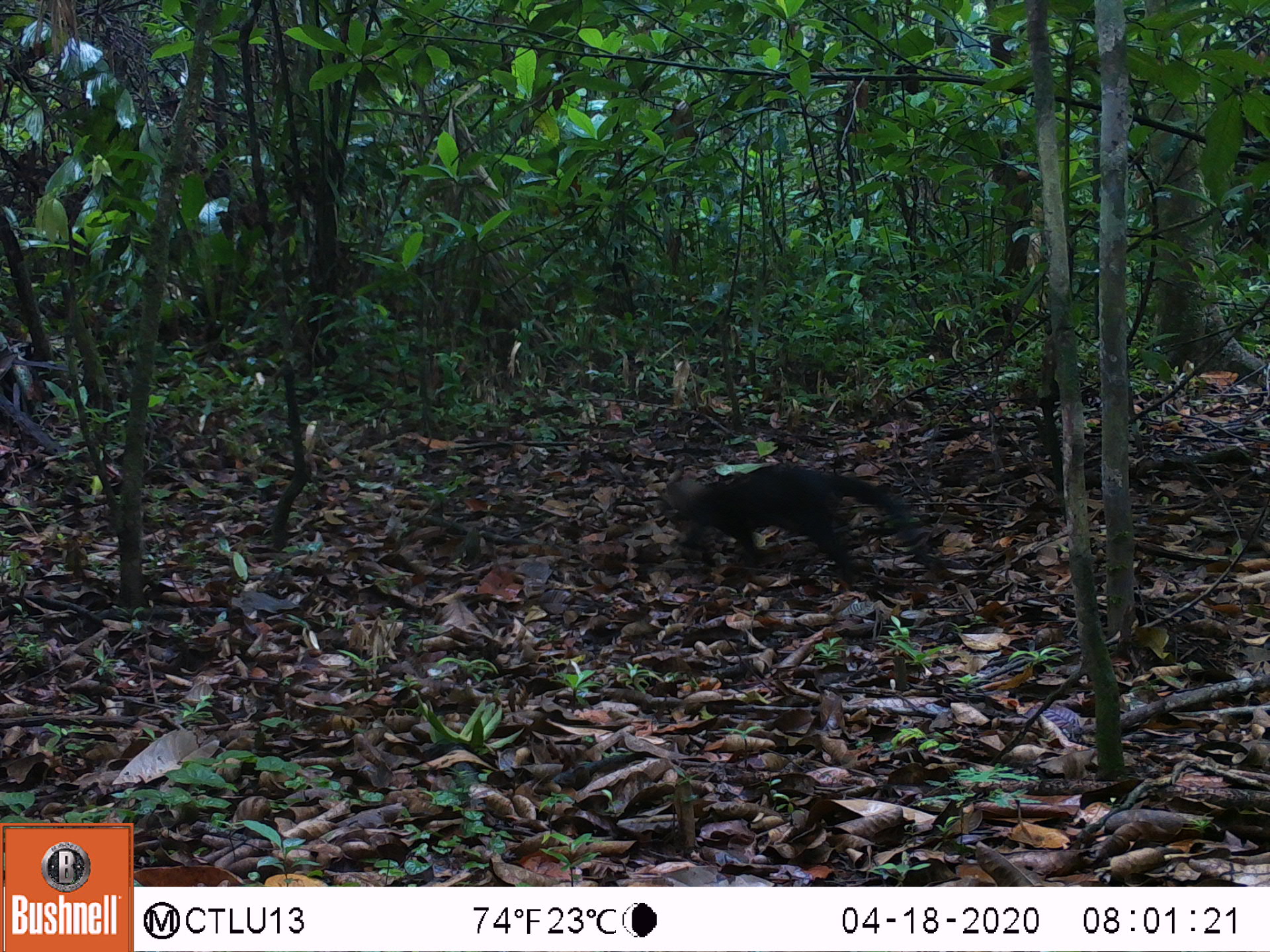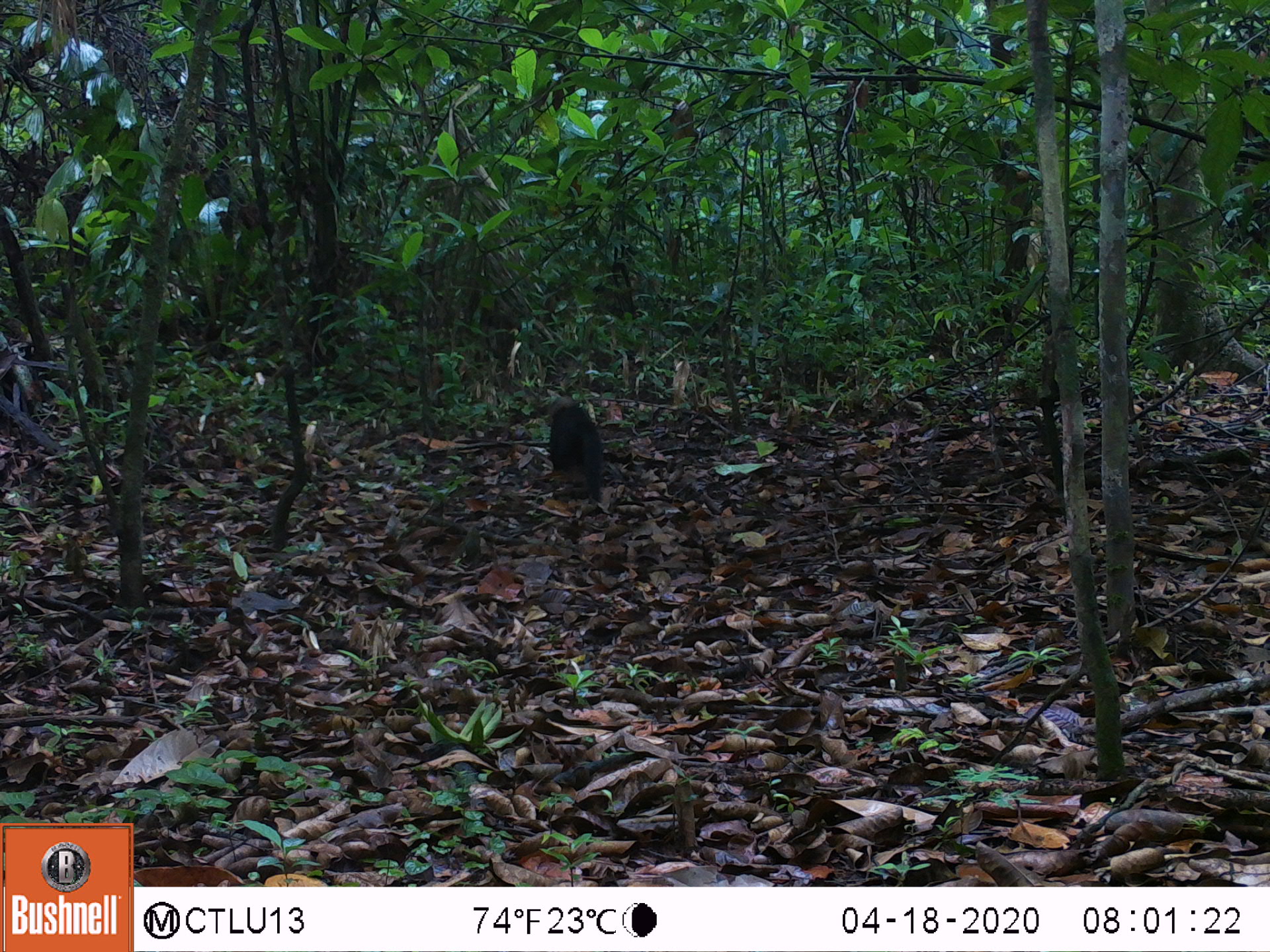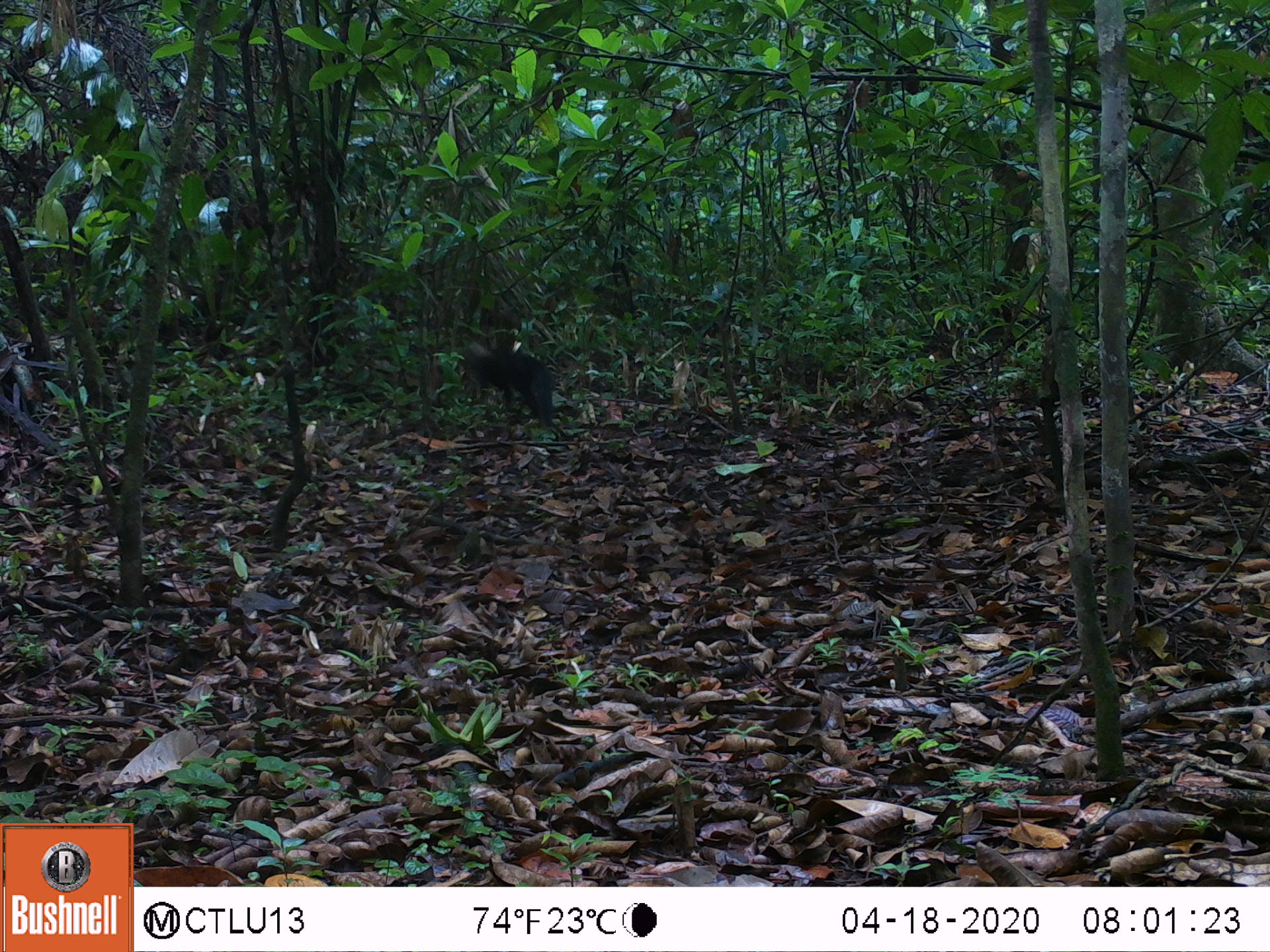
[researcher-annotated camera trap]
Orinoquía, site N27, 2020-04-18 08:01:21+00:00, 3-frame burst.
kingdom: Animalia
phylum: Chordata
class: Mammalia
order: Carnivora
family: Mustelidae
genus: Eira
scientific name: Eira barbara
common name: tayra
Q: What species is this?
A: Tayra (Eira barbara).